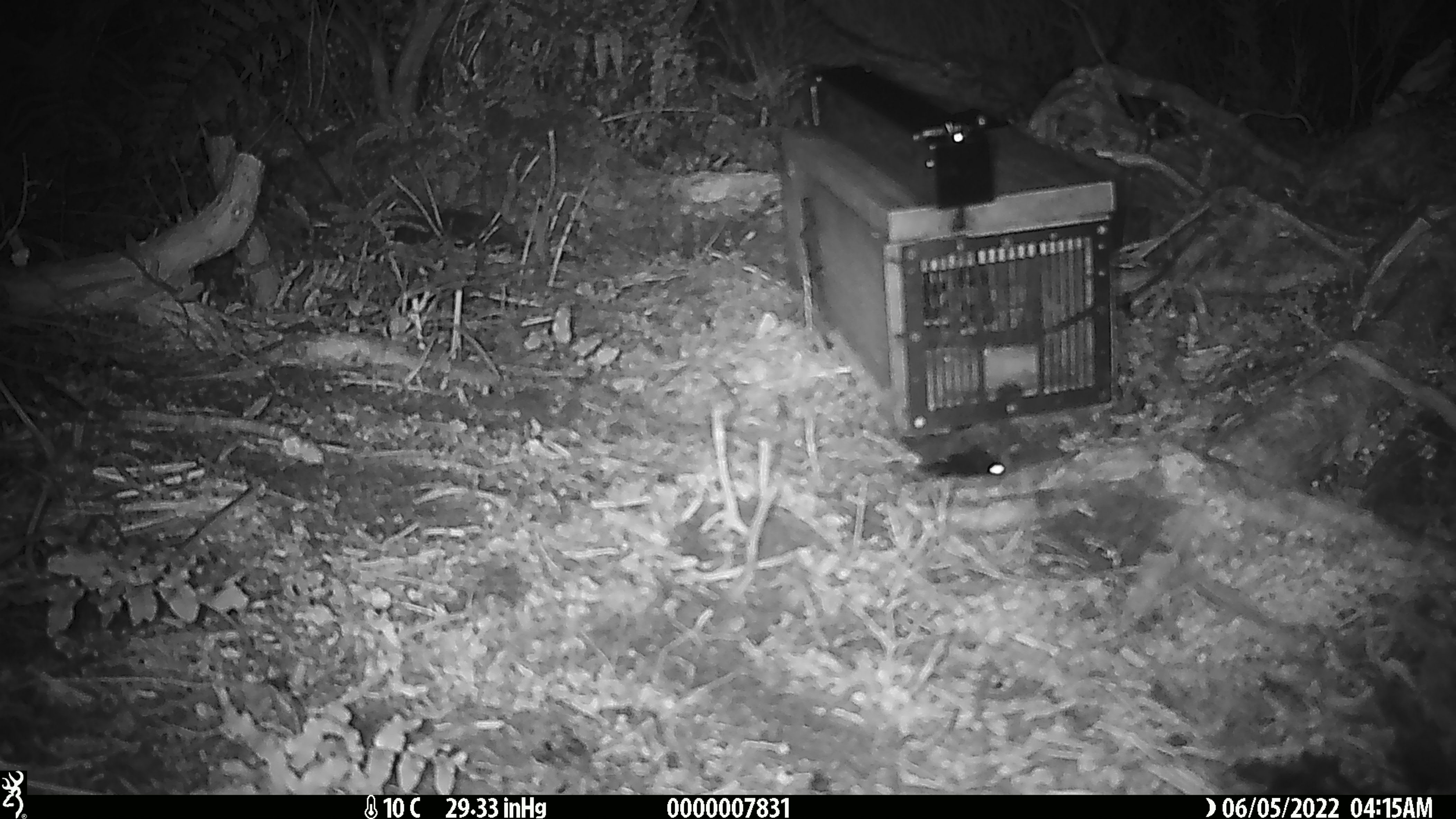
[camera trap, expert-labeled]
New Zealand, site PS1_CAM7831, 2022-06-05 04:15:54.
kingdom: Animalia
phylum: Chordata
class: Mammalia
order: Rodentia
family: Muridae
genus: Mus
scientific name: Mus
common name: mouse